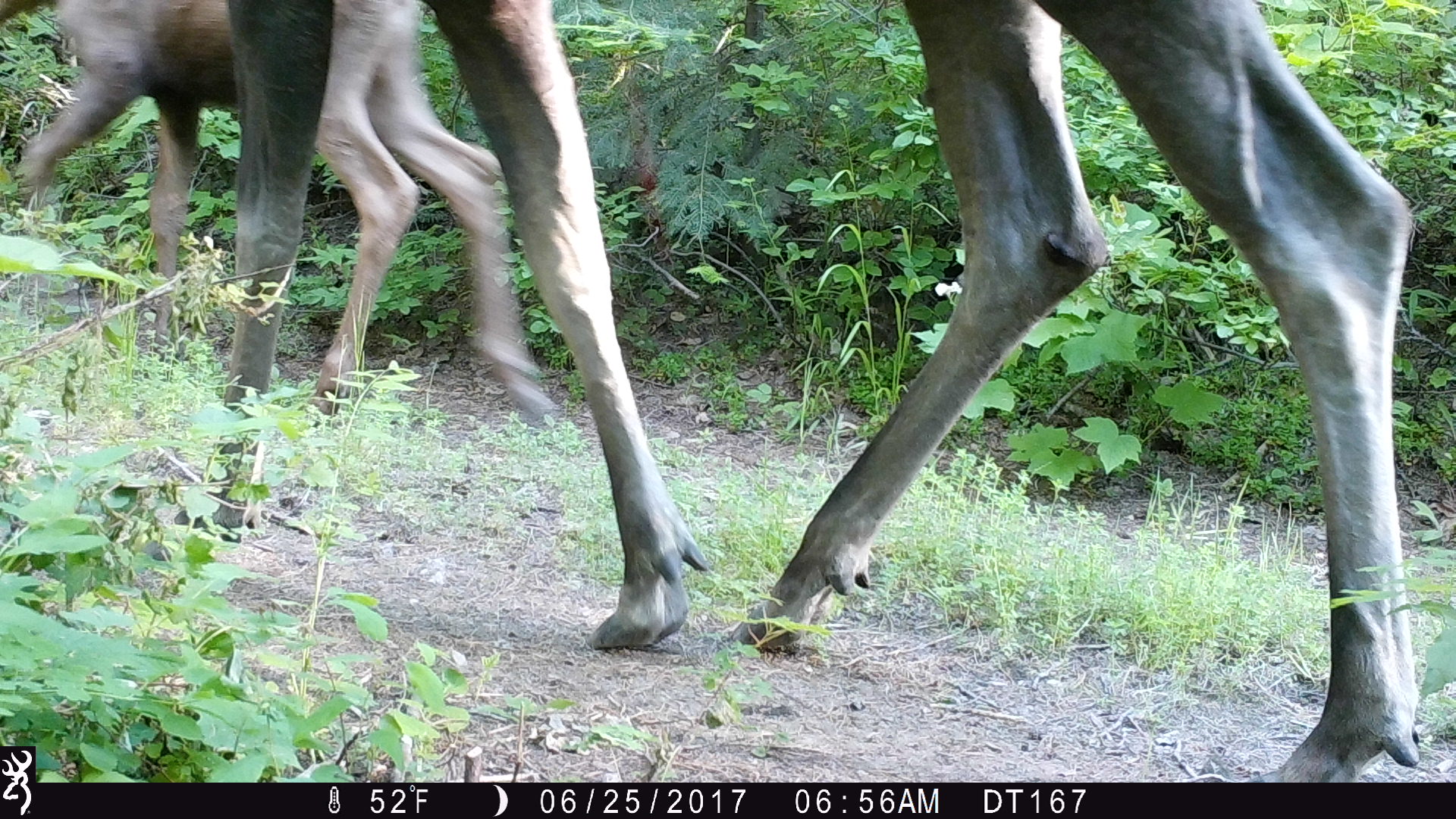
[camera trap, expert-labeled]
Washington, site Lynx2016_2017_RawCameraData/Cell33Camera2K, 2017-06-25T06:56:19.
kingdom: Animalia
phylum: Chordata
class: Mammalia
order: Artiodactyla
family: Cervidae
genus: Alces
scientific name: Alces alces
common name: moose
Alces alces (moose). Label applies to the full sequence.